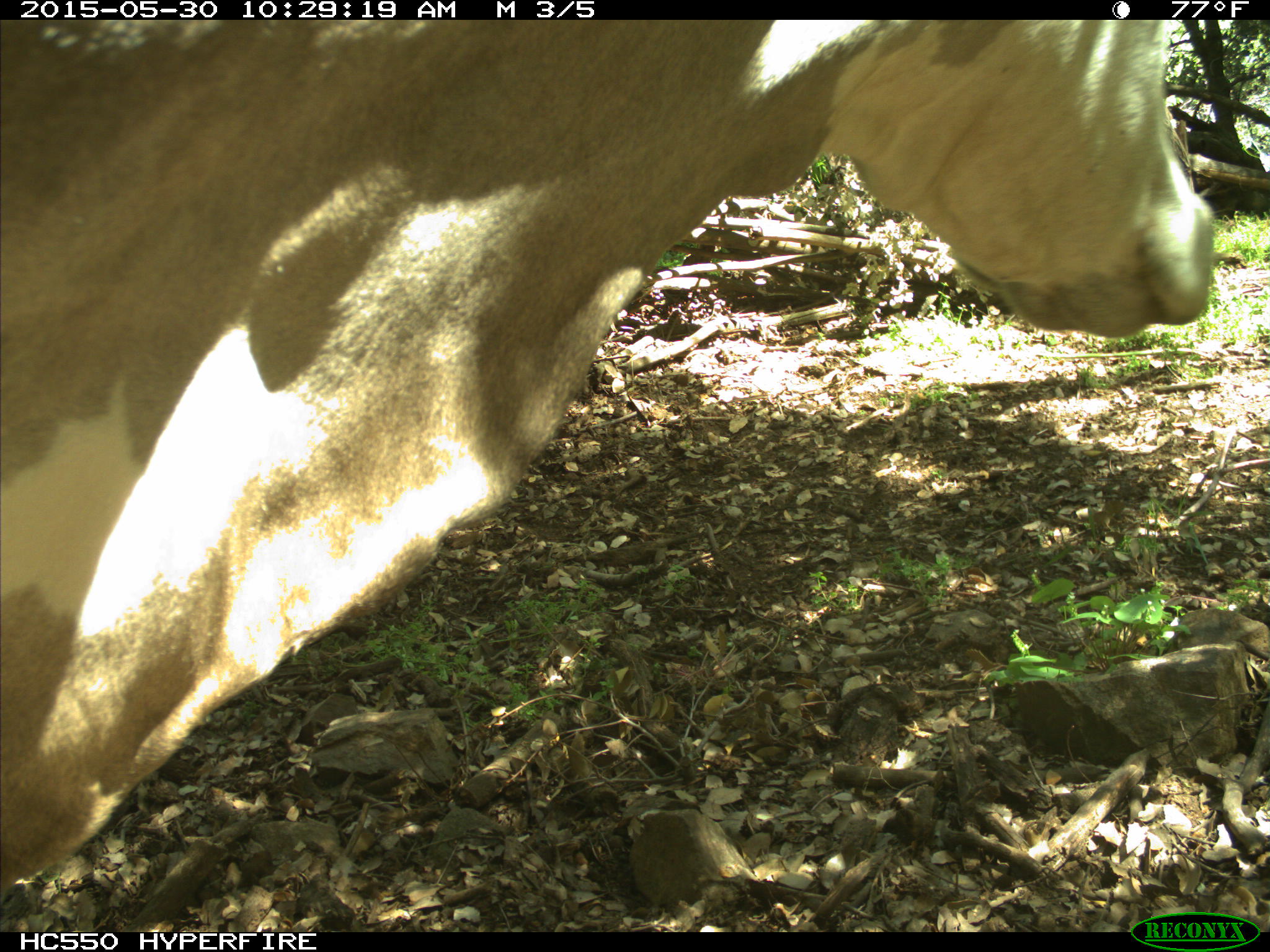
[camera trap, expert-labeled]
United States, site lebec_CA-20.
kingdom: Animalia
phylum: Chordata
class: Mammalia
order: Artiodactyla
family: Bovidae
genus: Bos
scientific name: Bos taurus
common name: domestic cow